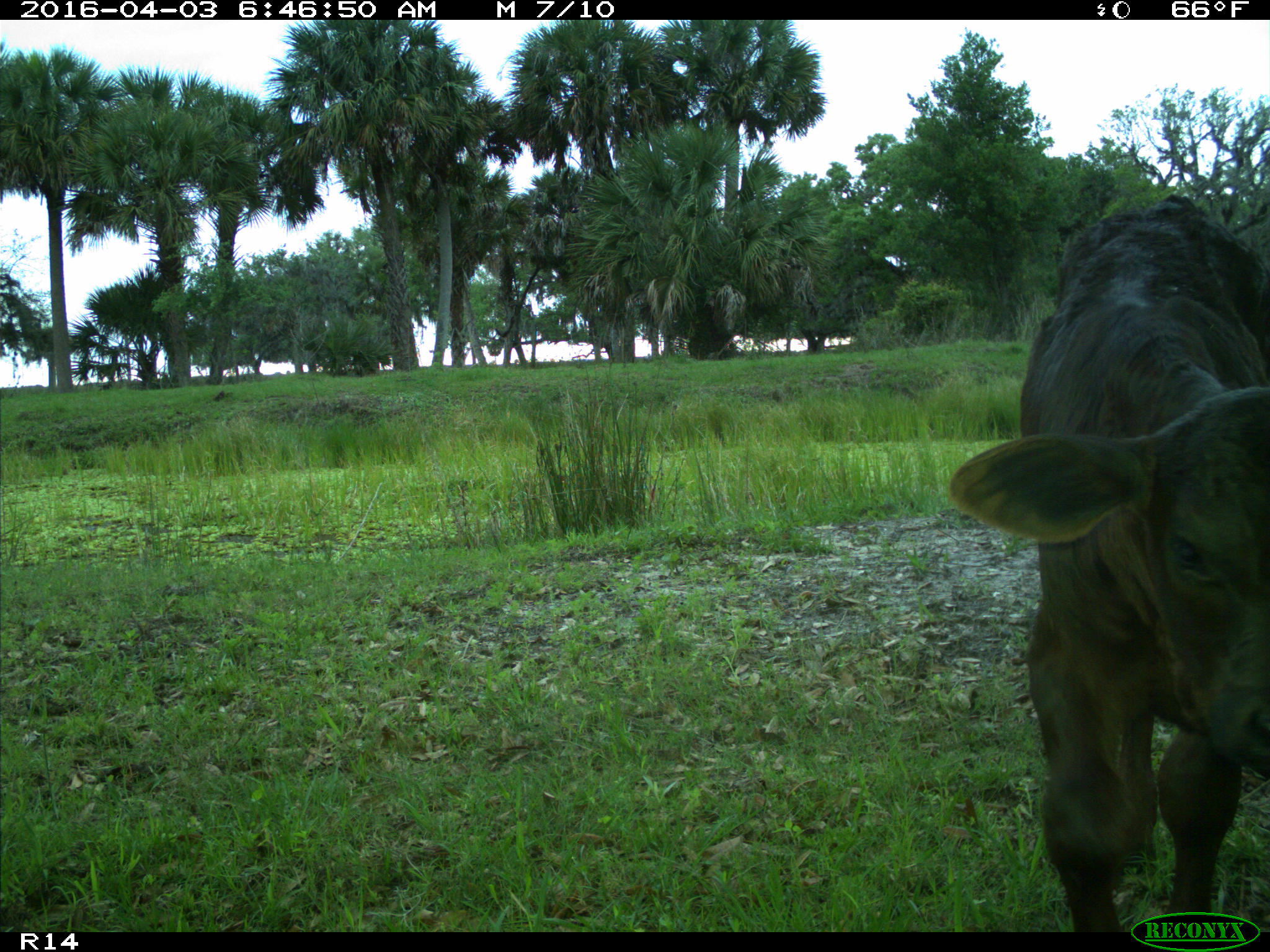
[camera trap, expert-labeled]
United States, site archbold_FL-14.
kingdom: Animalia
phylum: Chordata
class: Mammalia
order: Artiodactyla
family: Bovidae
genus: Bos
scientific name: Bos taurus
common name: domestic cow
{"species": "Bos taurus (domestic cow)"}